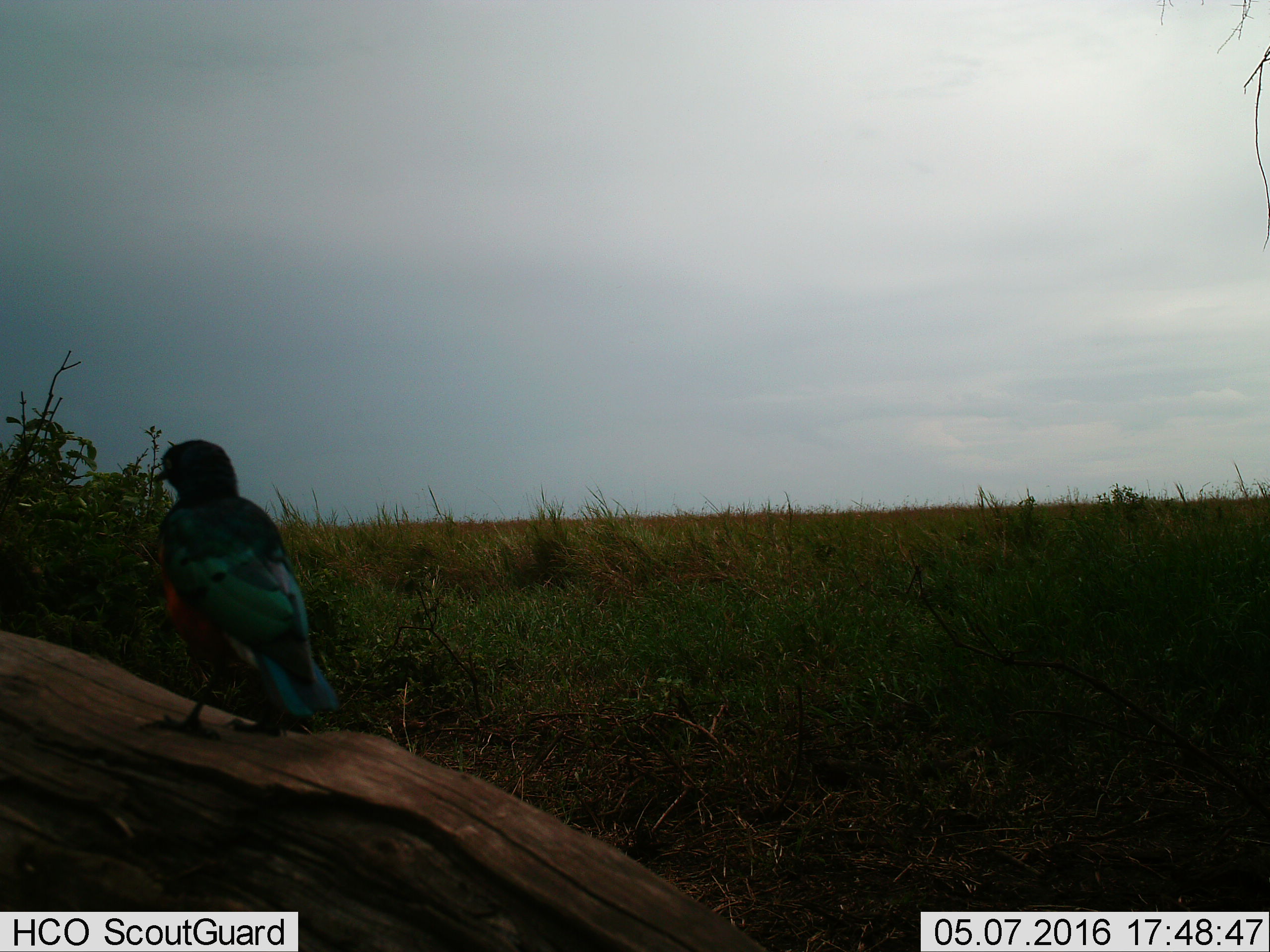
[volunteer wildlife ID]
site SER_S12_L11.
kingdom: Animalia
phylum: Chordata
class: Aves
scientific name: Aves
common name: bird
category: birdother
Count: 1.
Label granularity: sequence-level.